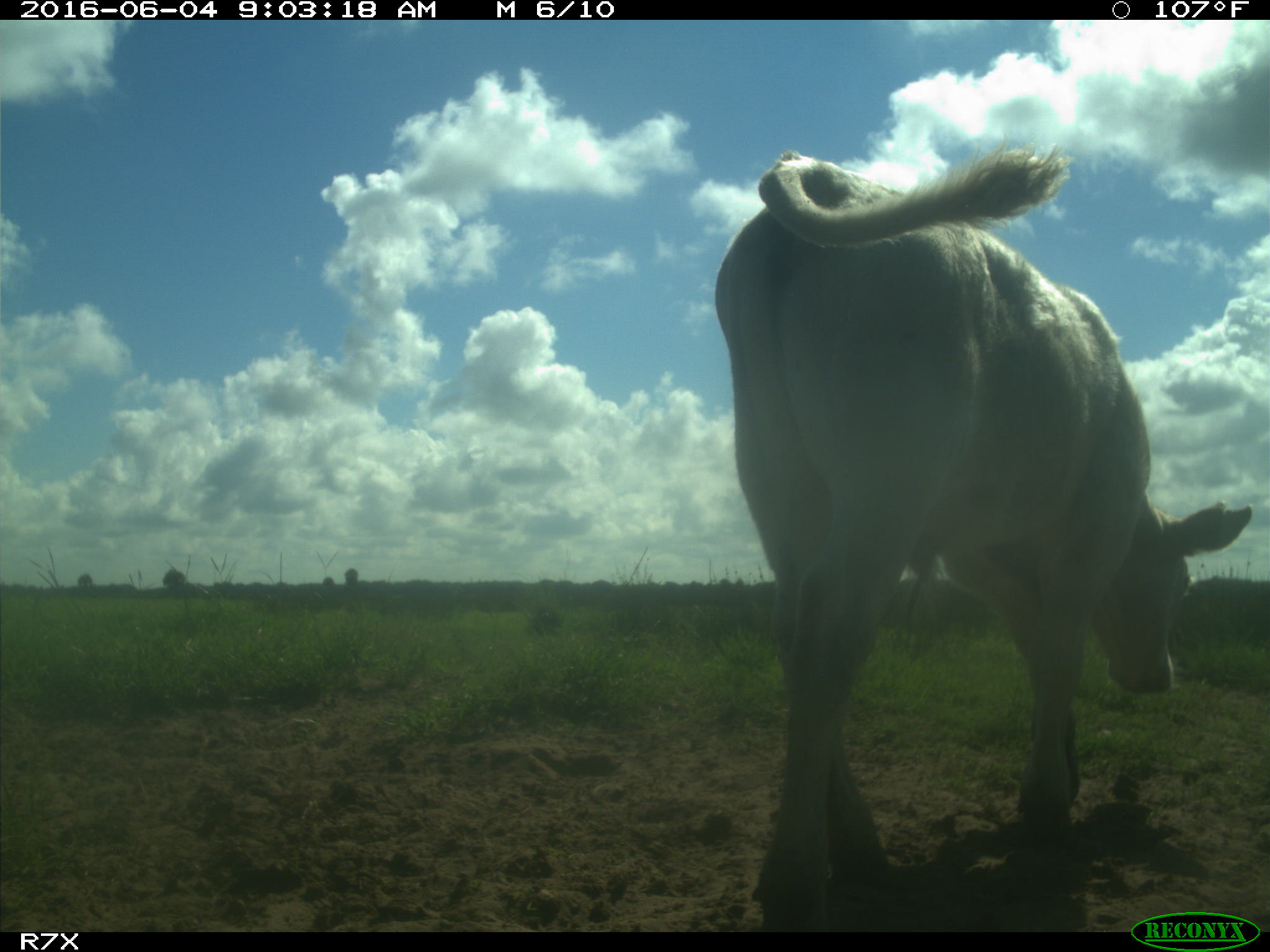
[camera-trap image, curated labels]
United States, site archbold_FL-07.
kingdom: Animalia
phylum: Chordata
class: Mammalia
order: Artiodactyla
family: Bovidae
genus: Bos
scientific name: Bos taurus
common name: domestic cow